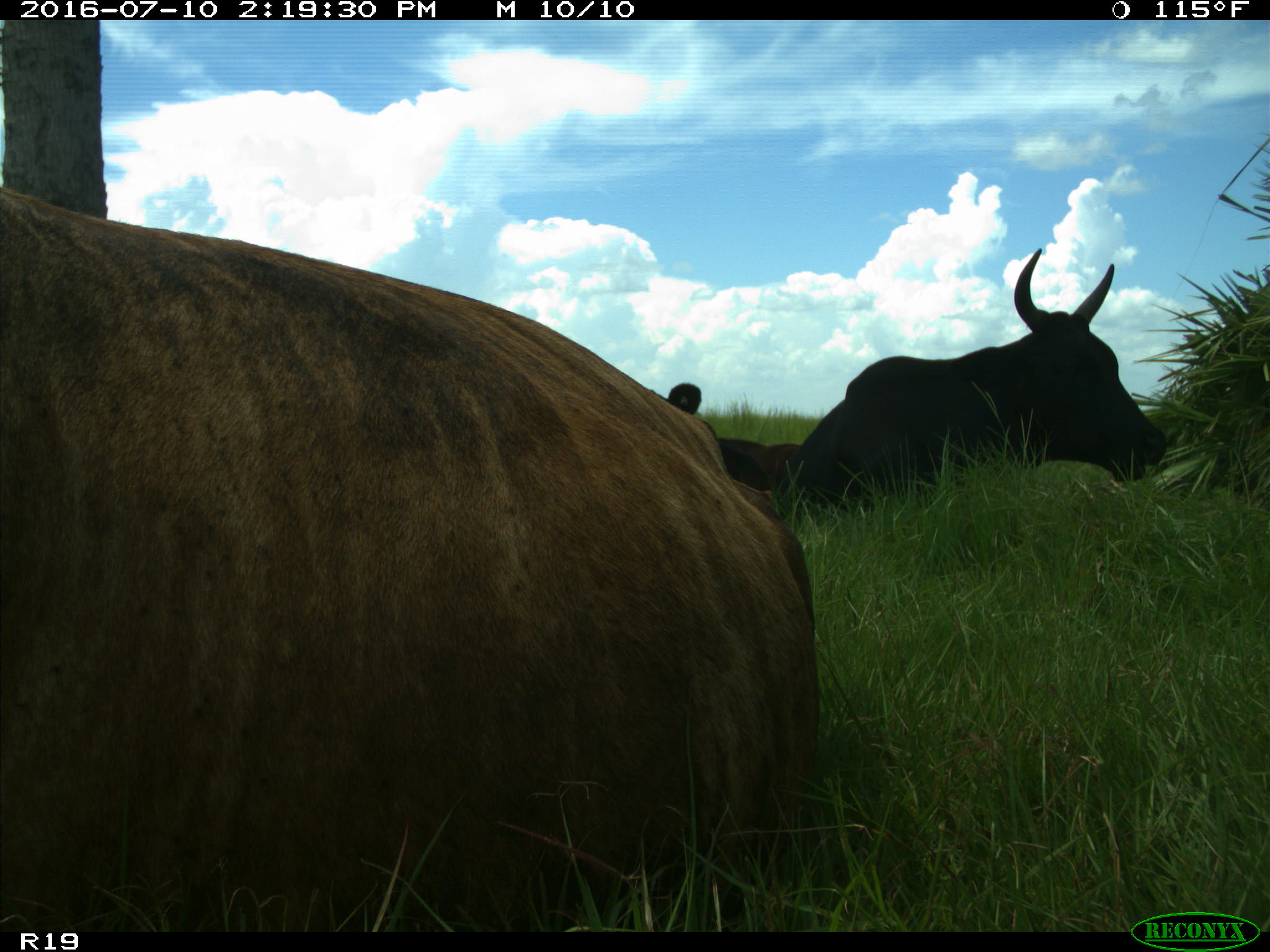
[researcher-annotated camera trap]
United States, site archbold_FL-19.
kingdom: Animalia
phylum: Chordata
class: Mammalia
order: Artiodactyla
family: Bovidae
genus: Bos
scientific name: Bos taurus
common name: domestic cow